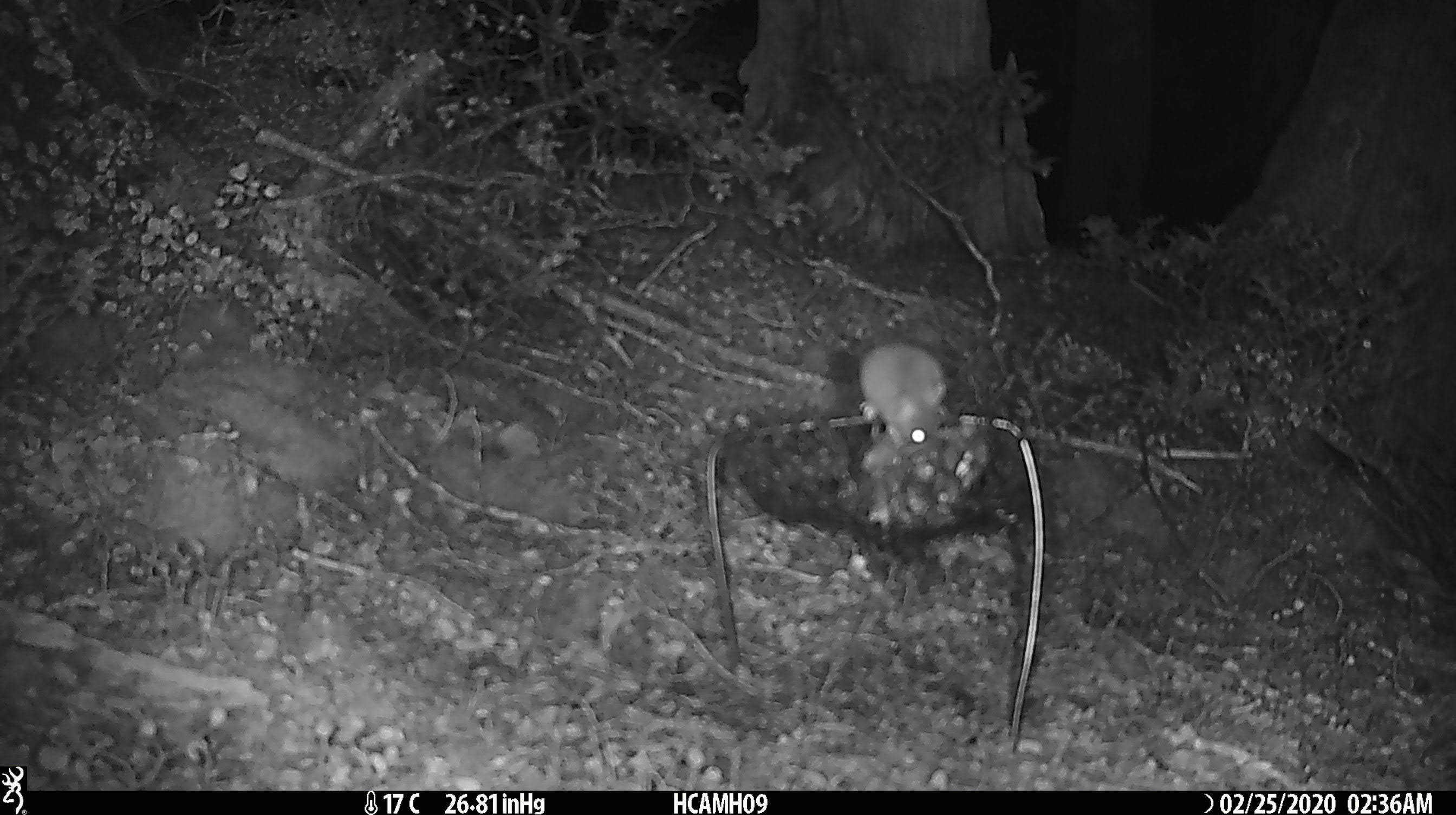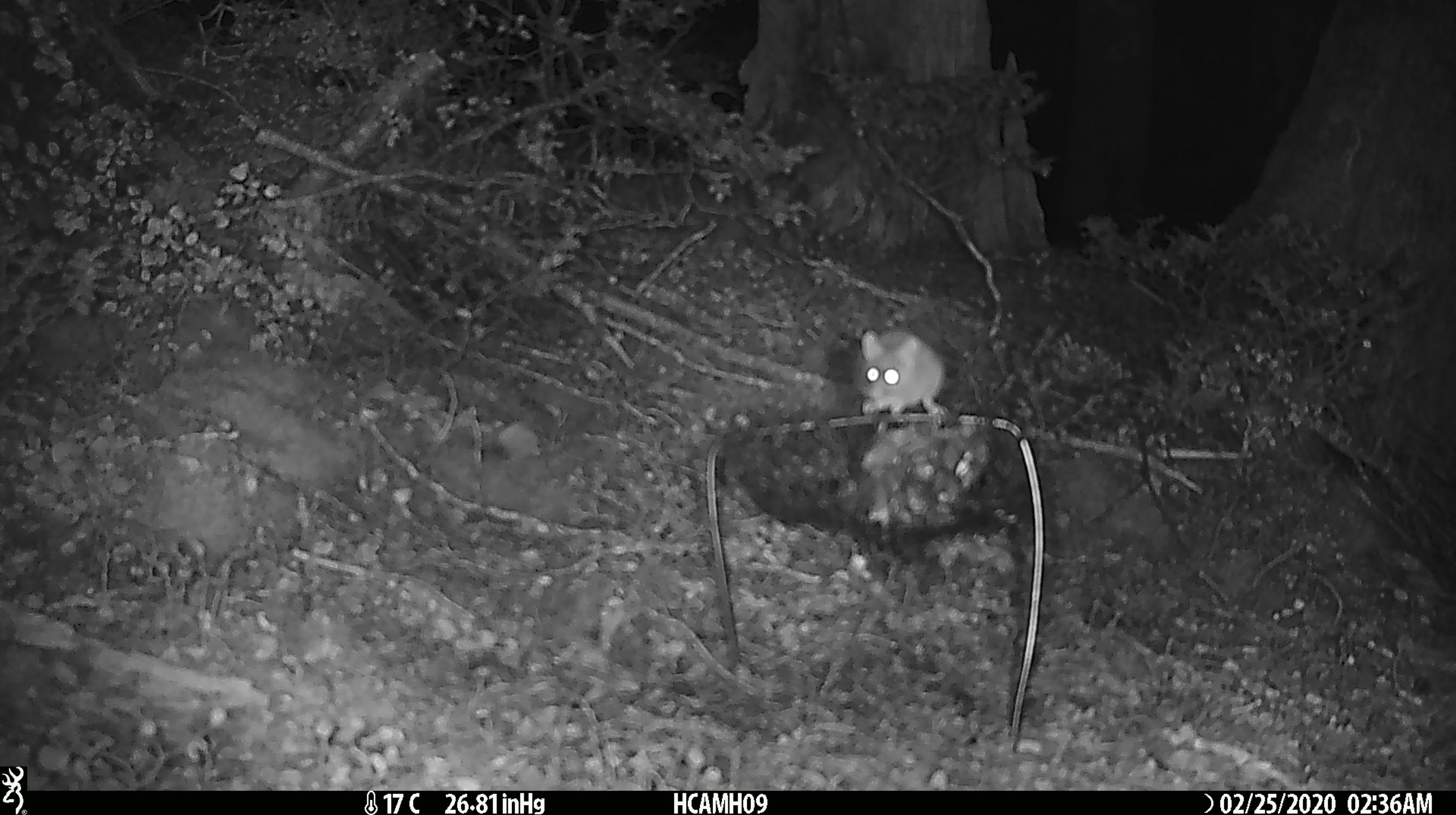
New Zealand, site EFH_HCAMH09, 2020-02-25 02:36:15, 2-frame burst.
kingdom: Animalia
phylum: Chordata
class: Mammalia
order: Rodentia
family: Muridae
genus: Mus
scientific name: Mus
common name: mouse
Mouse (Mus).